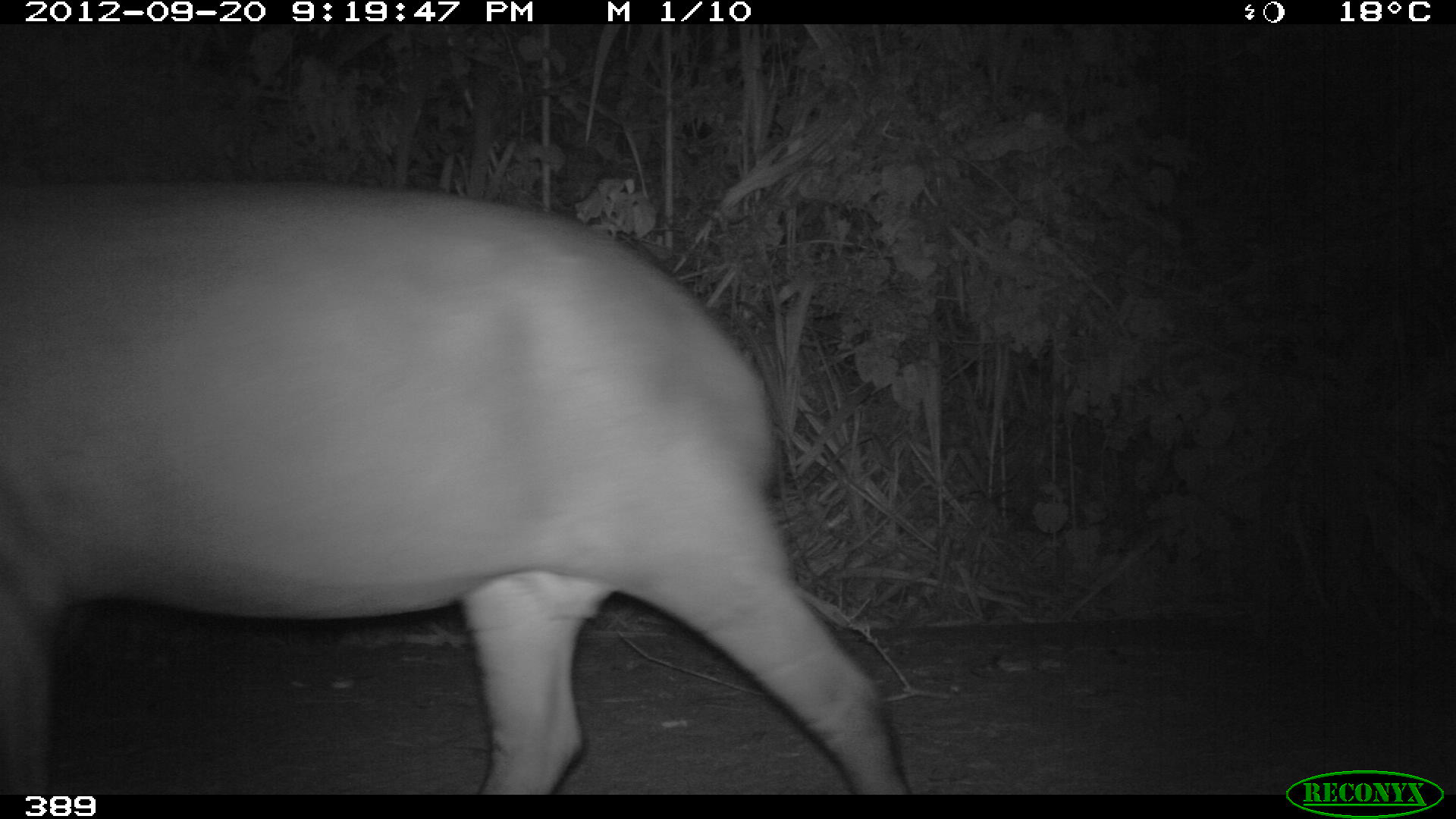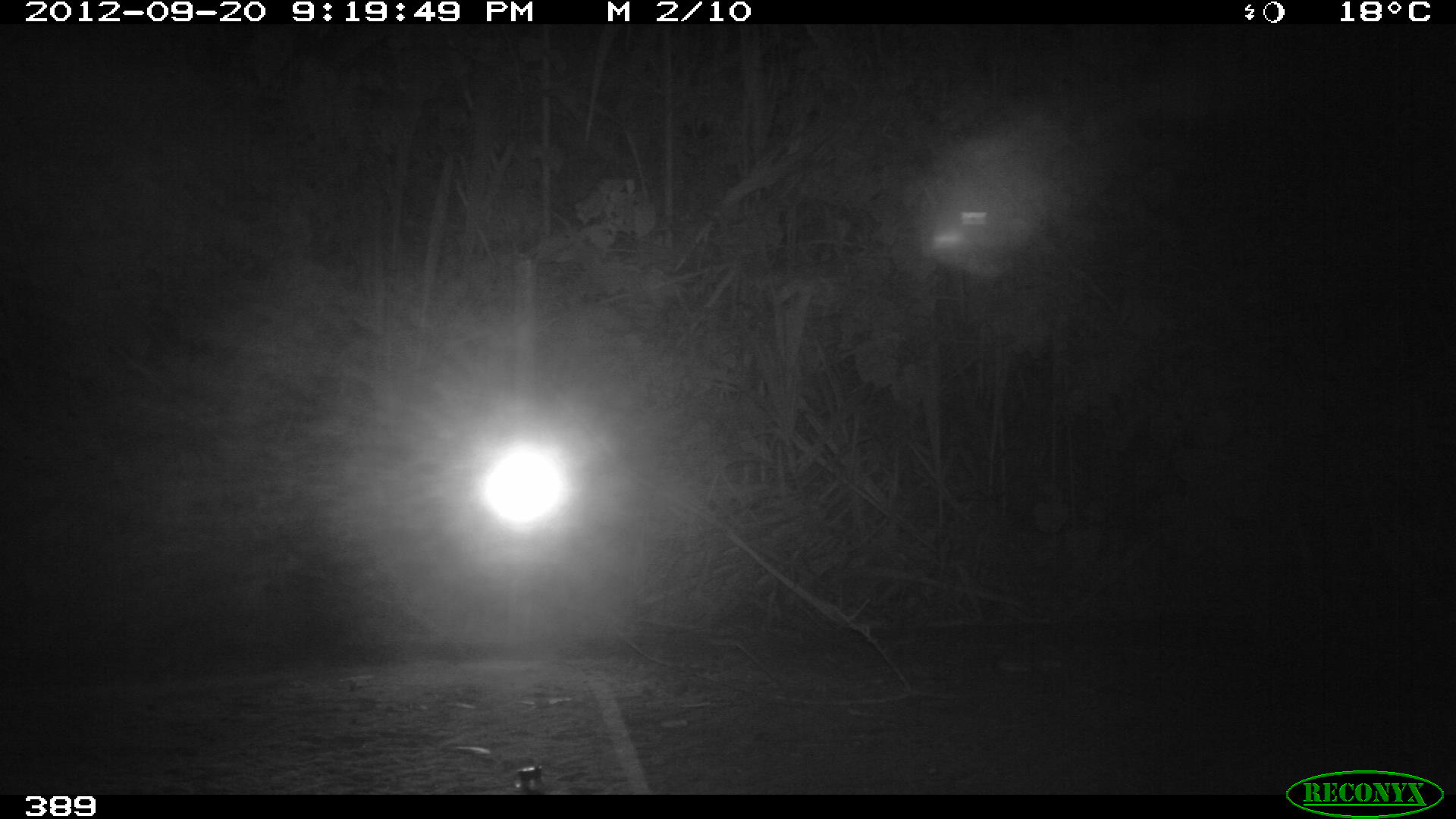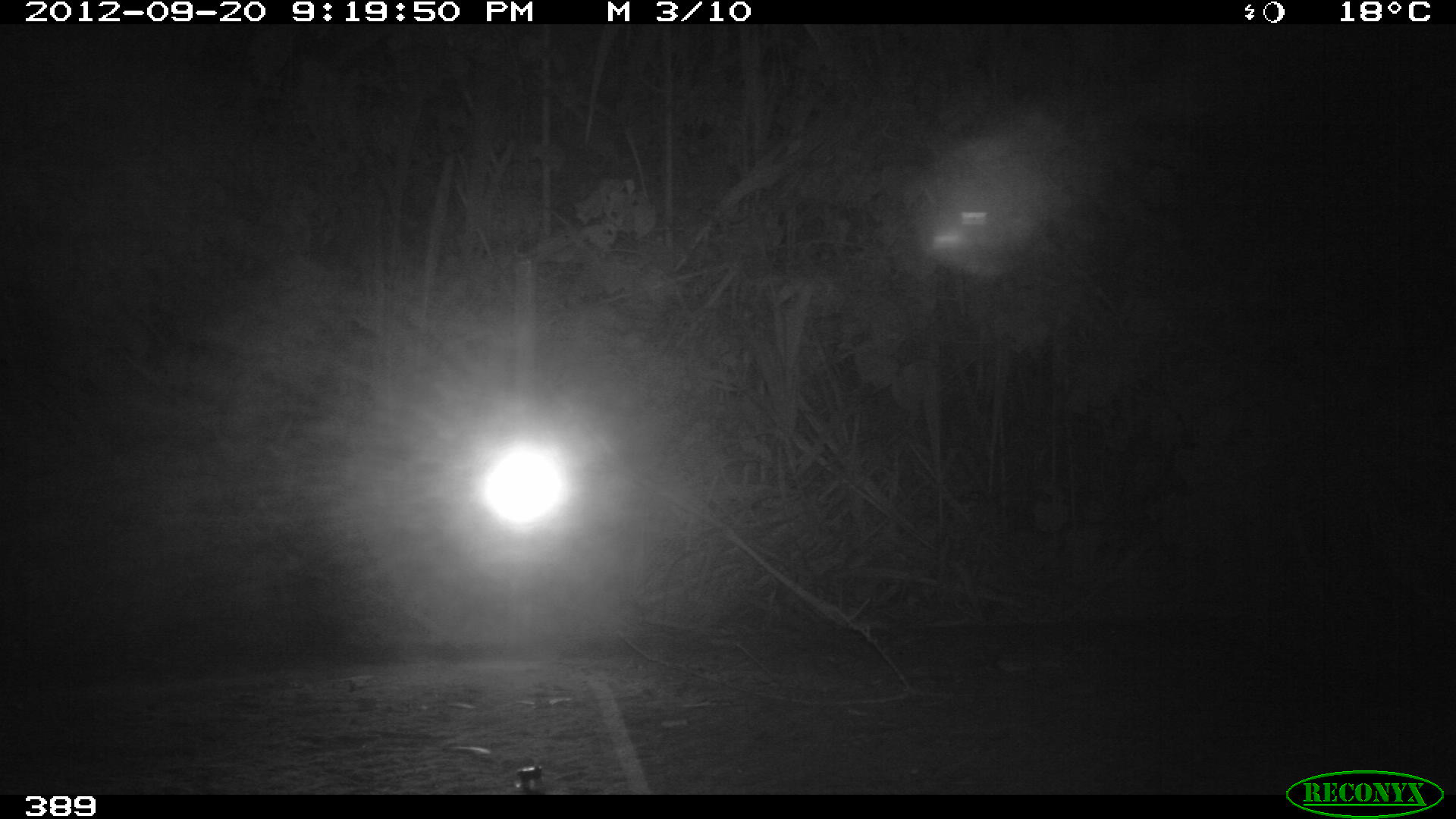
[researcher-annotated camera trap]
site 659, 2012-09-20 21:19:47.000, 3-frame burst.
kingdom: Animalia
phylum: Chordata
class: Mammalia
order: Perissodactyla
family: Tapiridae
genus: Tapirus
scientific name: Tapirus terrestris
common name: south american tapir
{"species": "Tapirus terrestris (south american tapir)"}